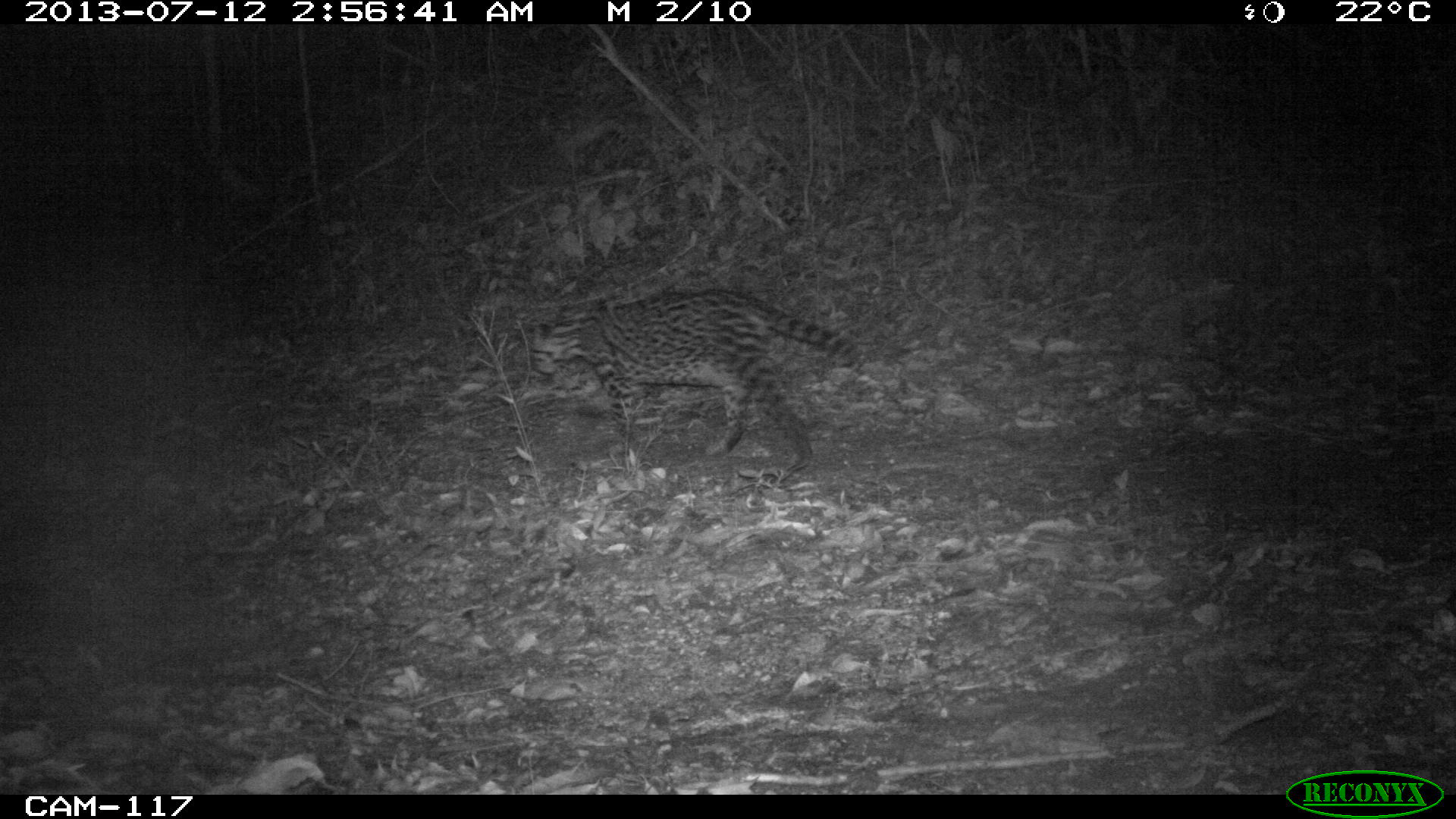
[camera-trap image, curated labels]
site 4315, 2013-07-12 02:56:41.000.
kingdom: Animalia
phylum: Chordata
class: Mammalia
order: Carnivora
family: Felidae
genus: Leopardus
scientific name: Leopardus pardalis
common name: ocelot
Leopardus pardalis (ocelot), count 1.